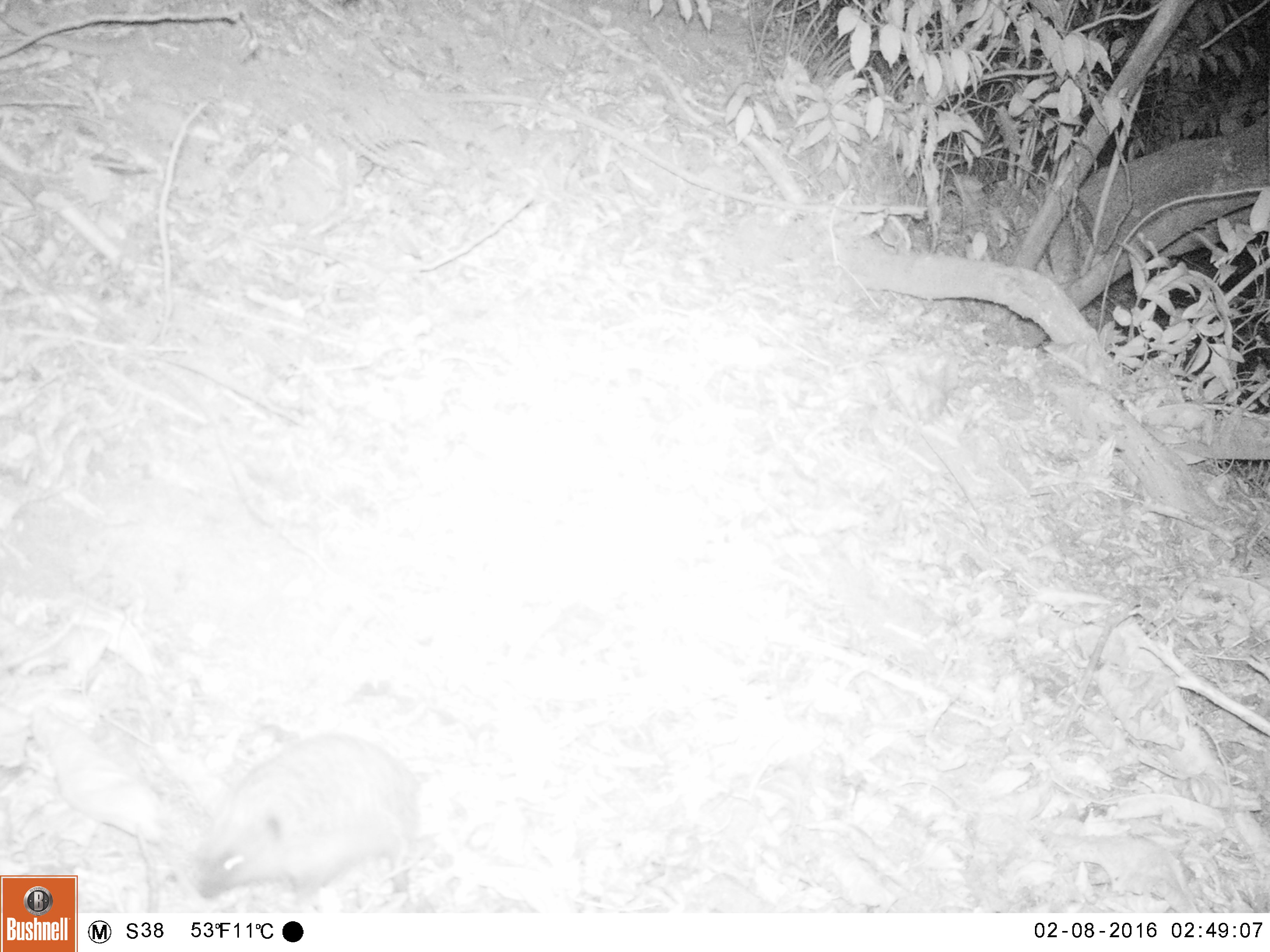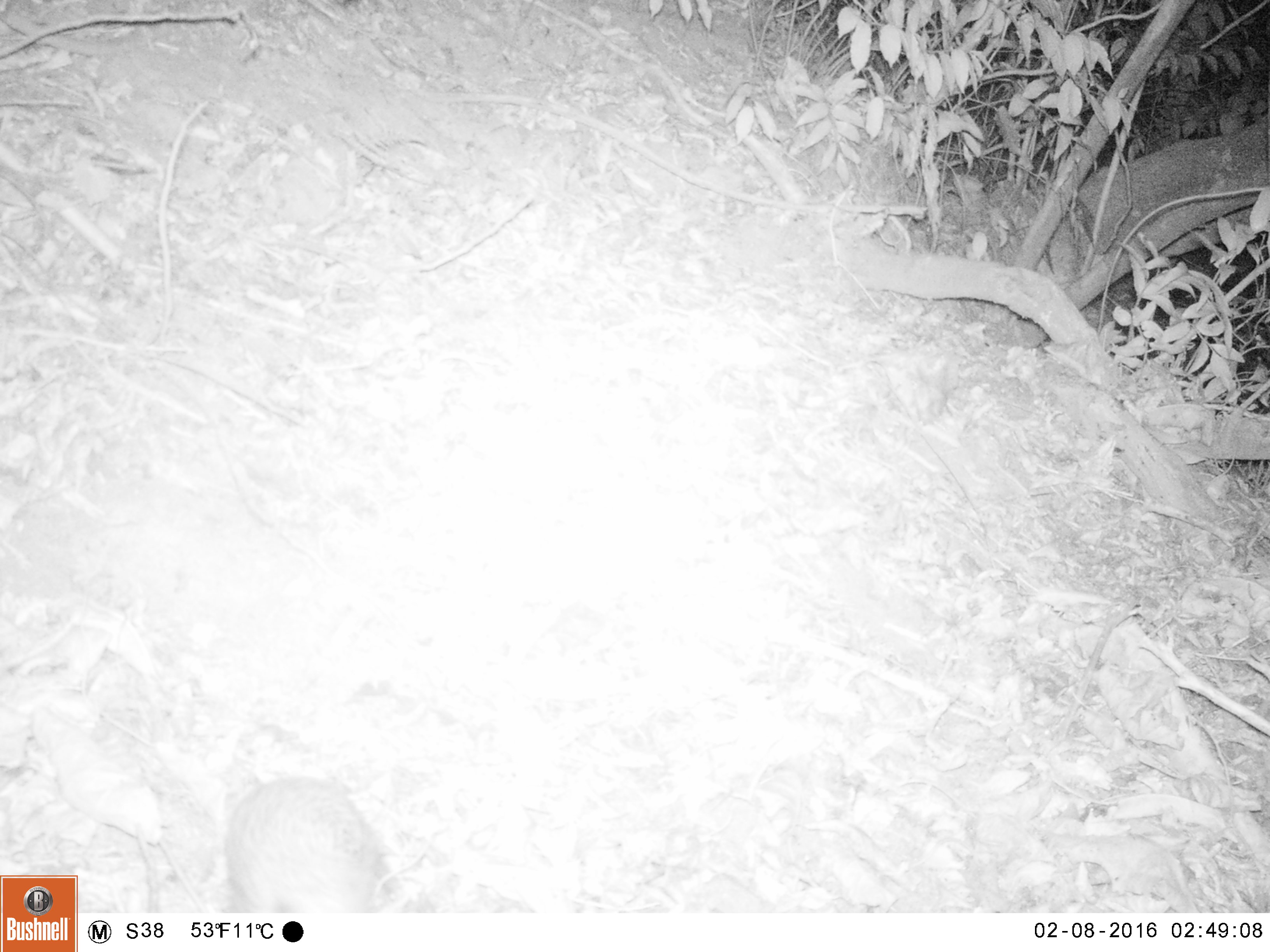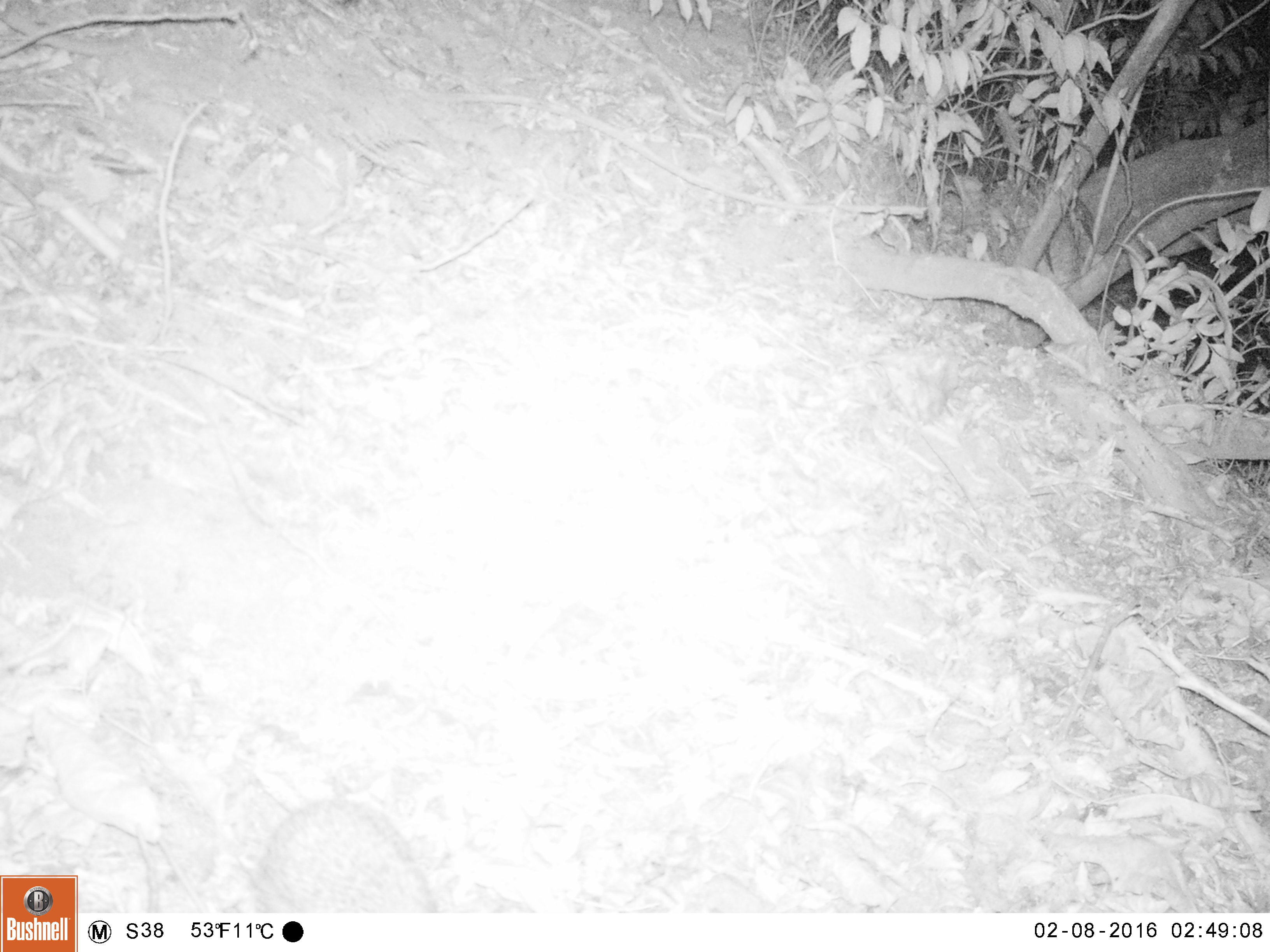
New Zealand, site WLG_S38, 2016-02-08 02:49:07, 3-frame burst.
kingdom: Animalia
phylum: Chordata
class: Mammalia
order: Eulipotyphla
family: Erinaceidae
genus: Erinaceus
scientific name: Erinaceus europaeus europaeus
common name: european hedgehog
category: hedgehog